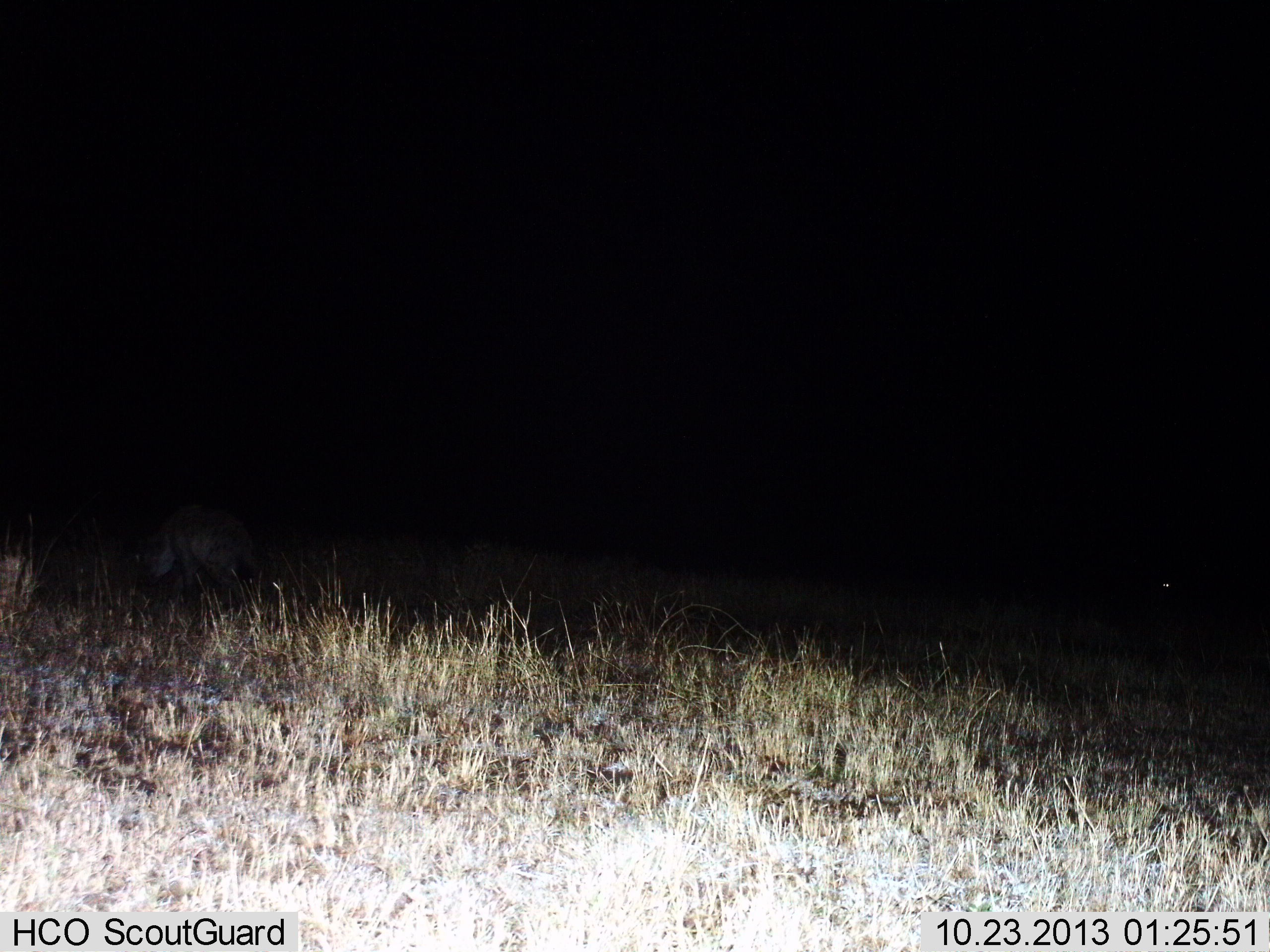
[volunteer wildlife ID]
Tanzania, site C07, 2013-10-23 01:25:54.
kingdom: Animalia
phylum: Chordata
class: Mammalia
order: Carnivora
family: Hyaenidae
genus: Crocuta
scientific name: Crocuta crocuta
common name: spotted hyena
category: hyenaspotted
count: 1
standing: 40%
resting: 0%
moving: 60%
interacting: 0%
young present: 0%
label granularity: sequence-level